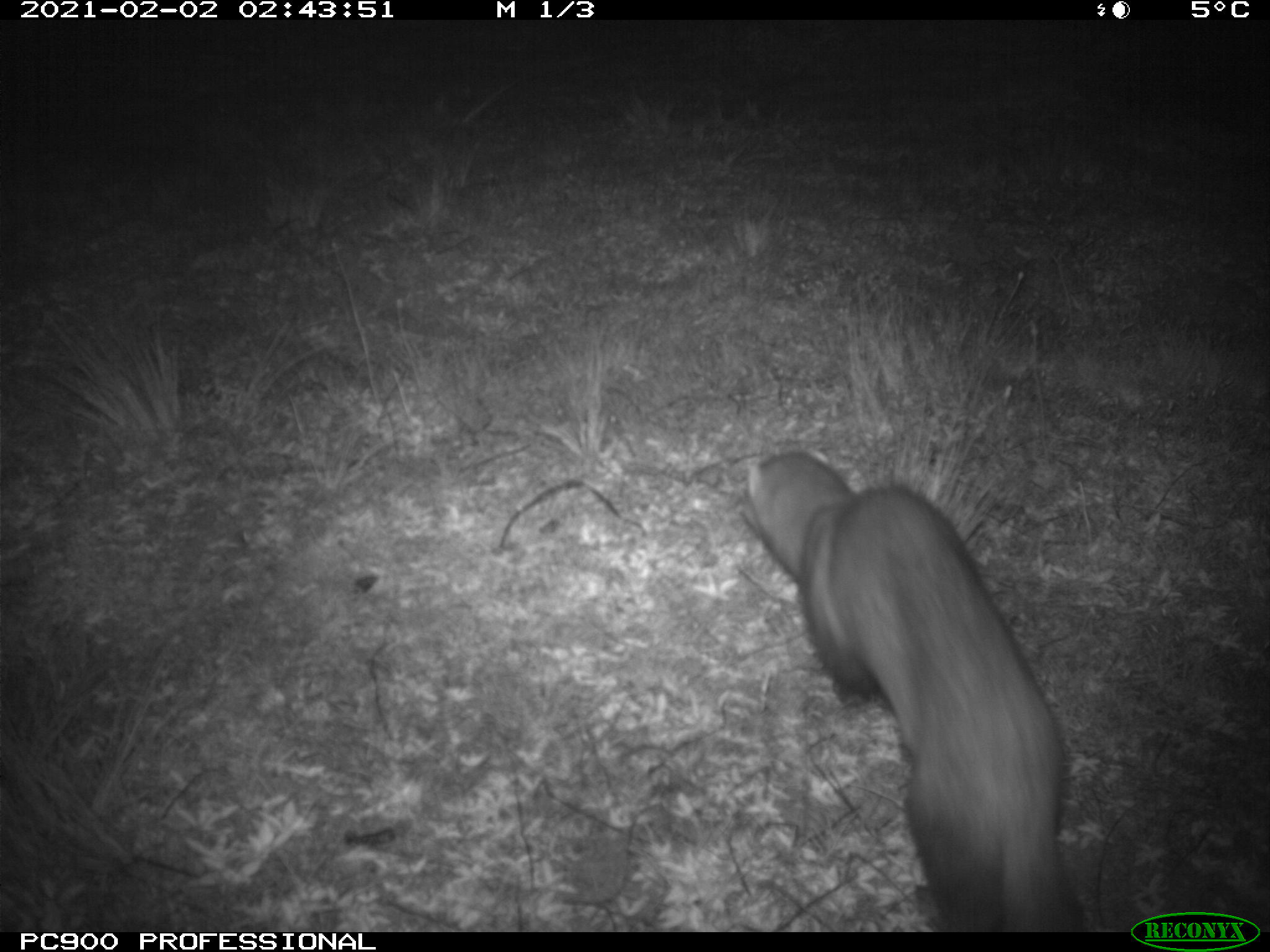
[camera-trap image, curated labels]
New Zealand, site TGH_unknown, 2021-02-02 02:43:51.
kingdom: Animalia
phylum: Chordata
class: Mammalia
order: Carnivora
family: Mustelidae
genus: Mustela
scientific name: Mustela furo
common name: ferret